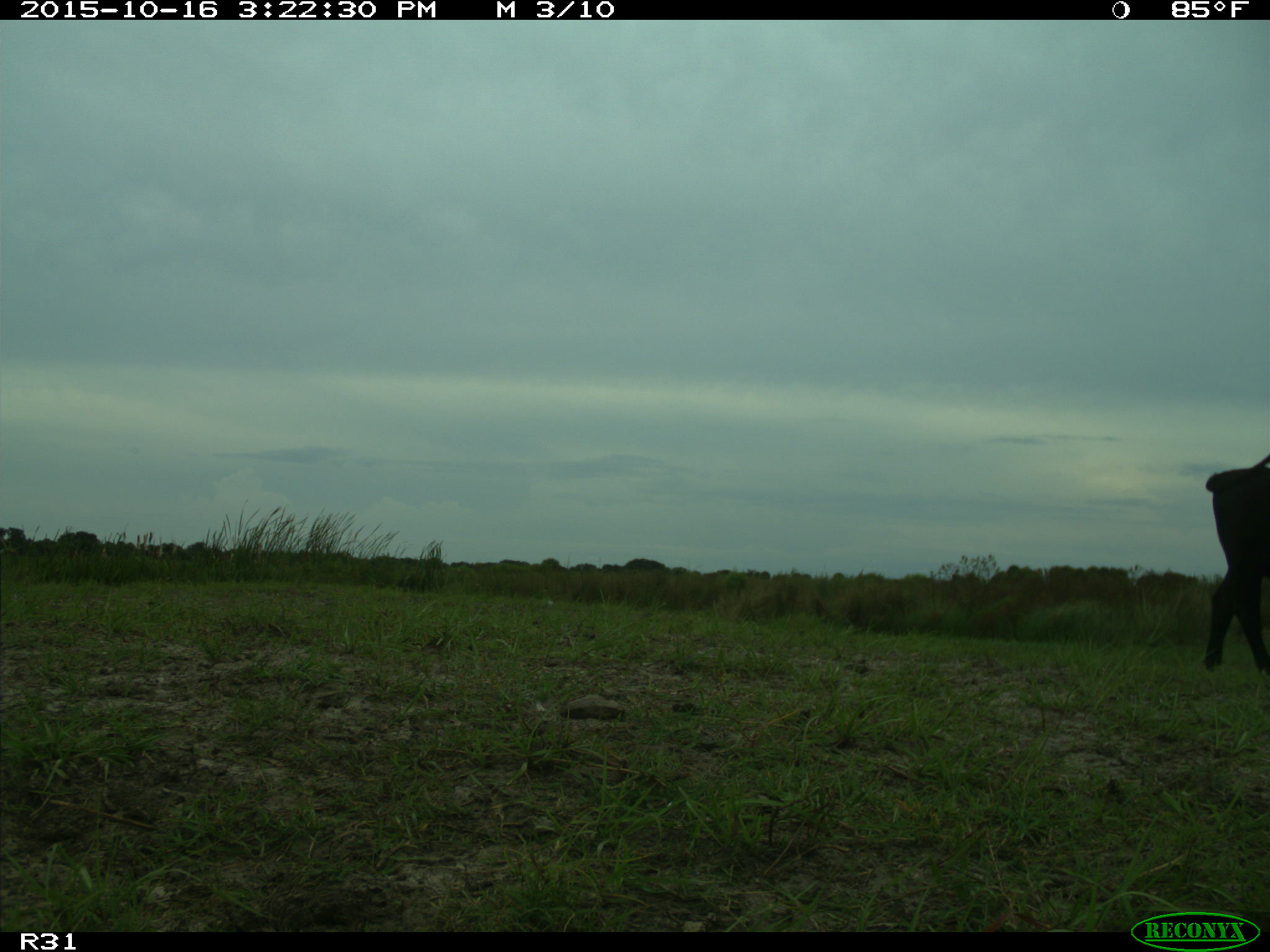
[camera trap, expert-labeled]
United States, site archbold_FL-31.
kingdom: Animalia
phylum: Chordata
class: Mammalia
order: Artiodactyla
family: Bovidae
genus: Bos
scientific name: Bos taurus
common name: domestic cow